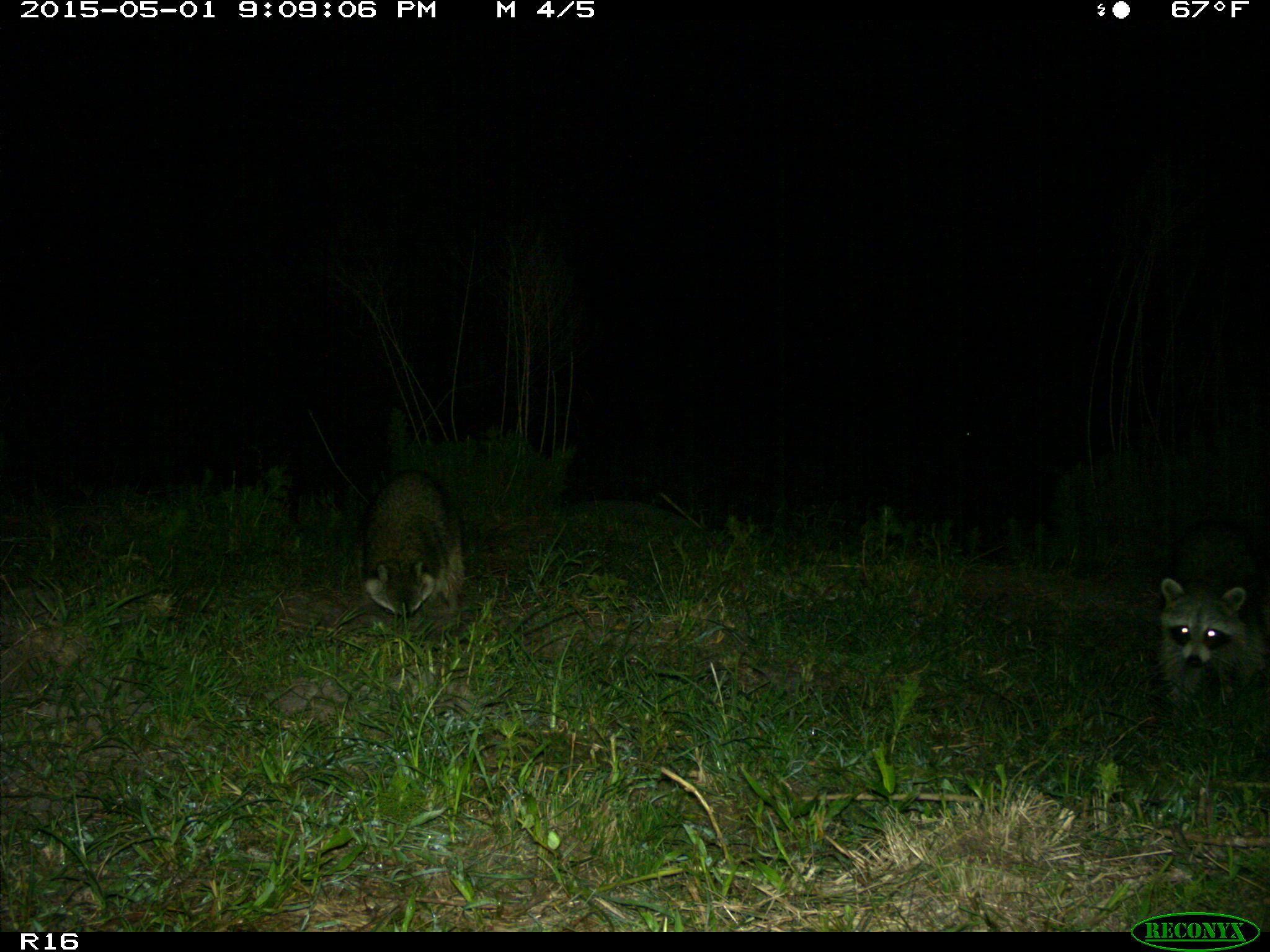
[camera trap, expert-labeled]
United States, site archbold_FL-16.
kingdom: Animalia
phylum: Chordata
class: Mammalia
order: Carnivora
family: Procyonidae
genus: Procyon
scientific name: Procyon lotor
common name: common raccoon